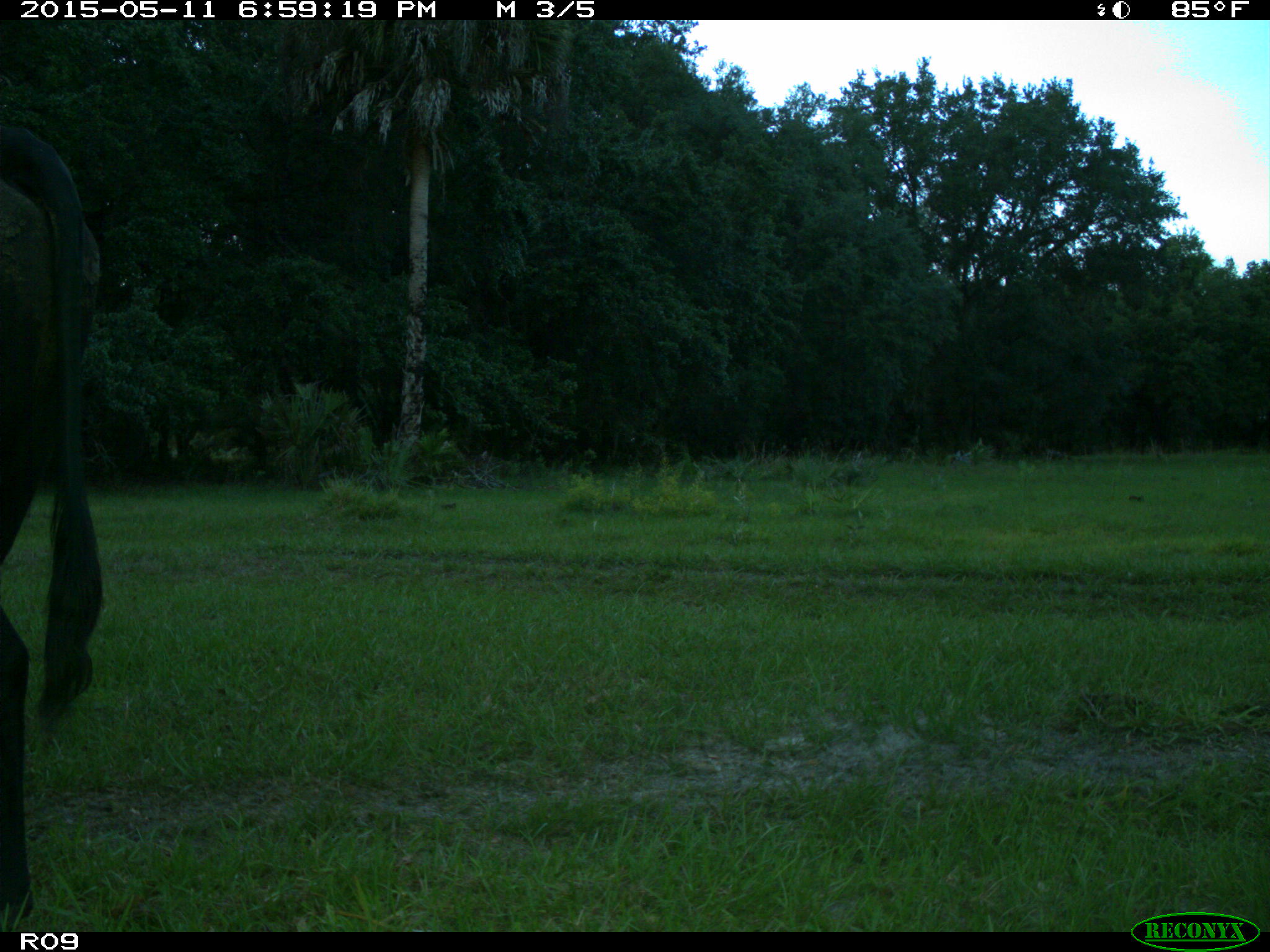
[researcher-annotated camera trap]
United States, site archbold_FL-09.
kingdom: Animalia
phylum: Chordata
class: Mammalia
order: Artiodactyla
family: Bovidae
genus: Bos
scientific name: Bos taurus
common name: domestic cow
Bos taurus (domestic cow).